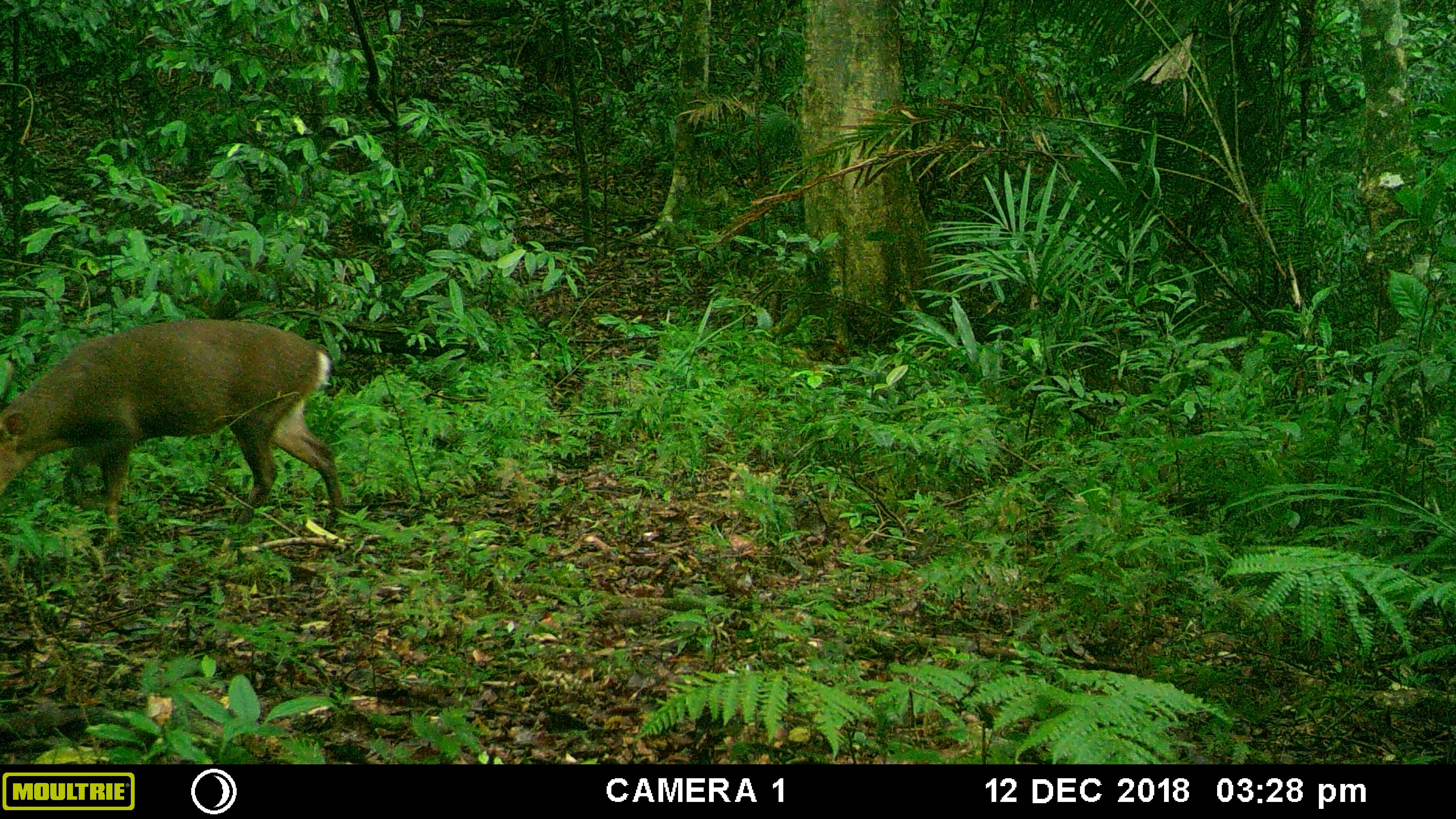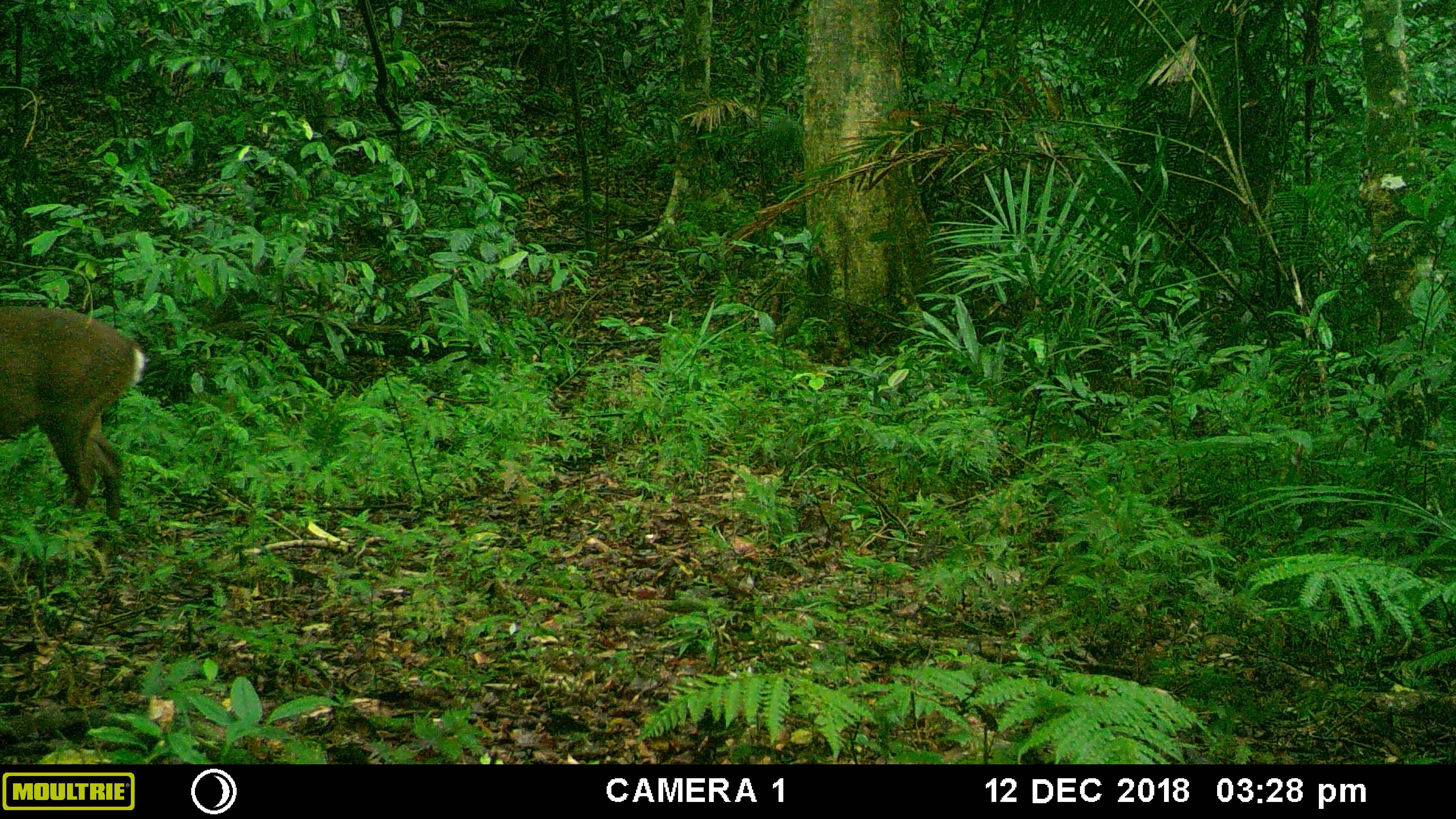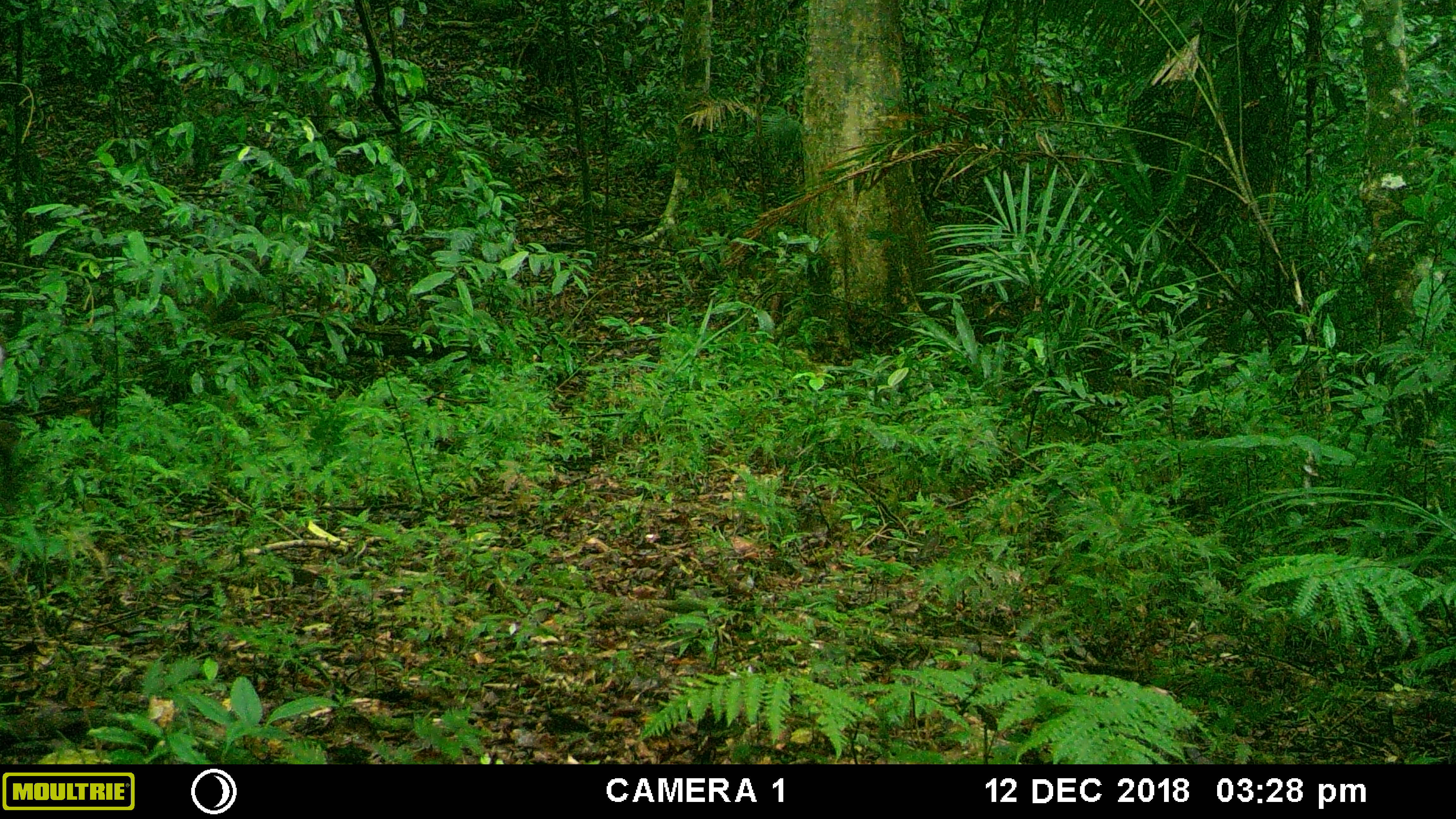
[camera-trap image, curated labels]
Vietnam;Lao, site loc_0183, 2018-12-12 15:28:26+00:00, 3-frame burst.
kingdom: Animalia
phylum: Chordata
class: Mammalia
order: Artiodactyla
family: Cervidae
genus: Muntiacus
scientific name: Muntiacus vuquangensis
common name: large-antlered muntjac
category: large antlered muntjac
Large antlered muntjac (large-antlered muntjac) (Muntiacus vuquangensis). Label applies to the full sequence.